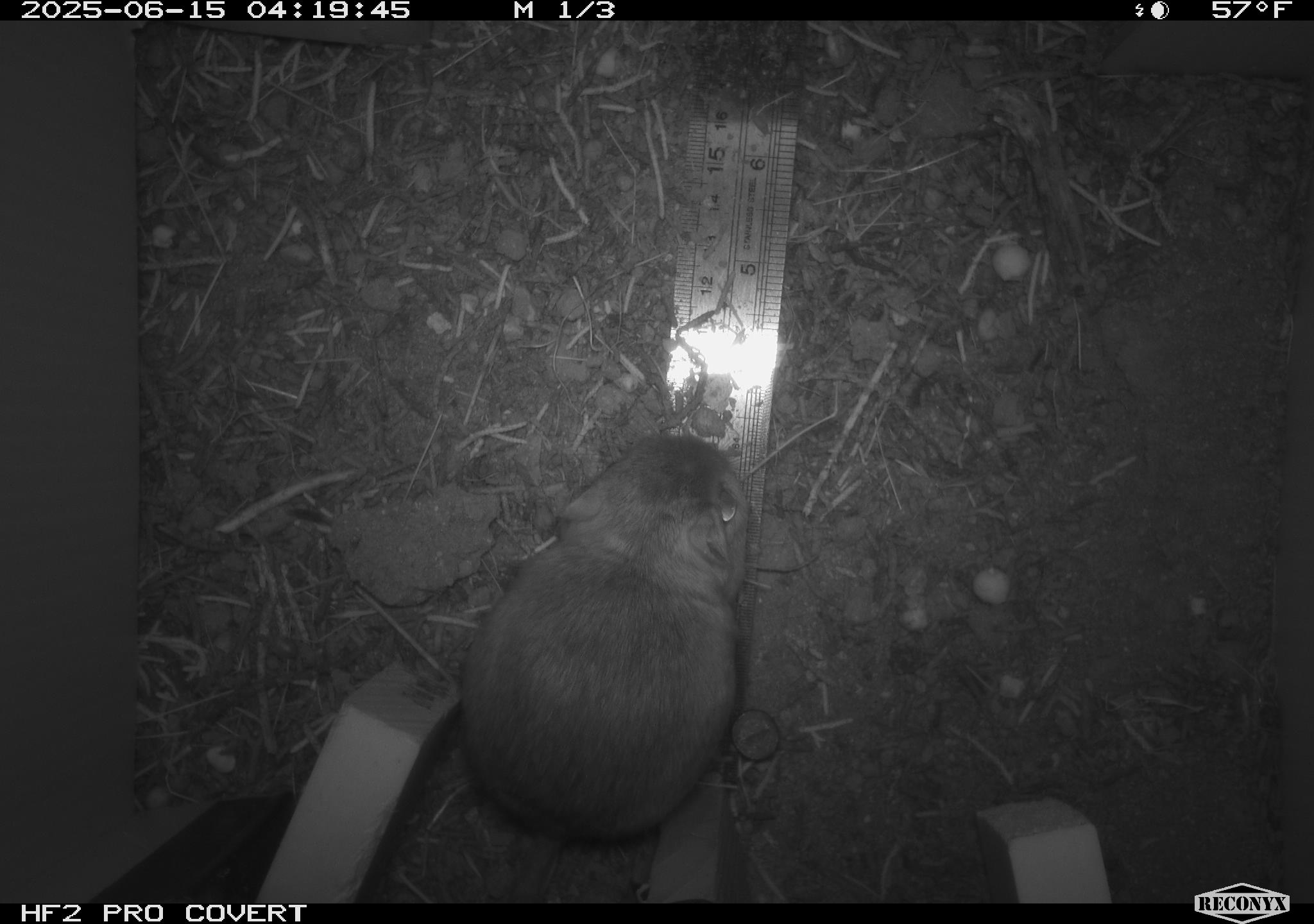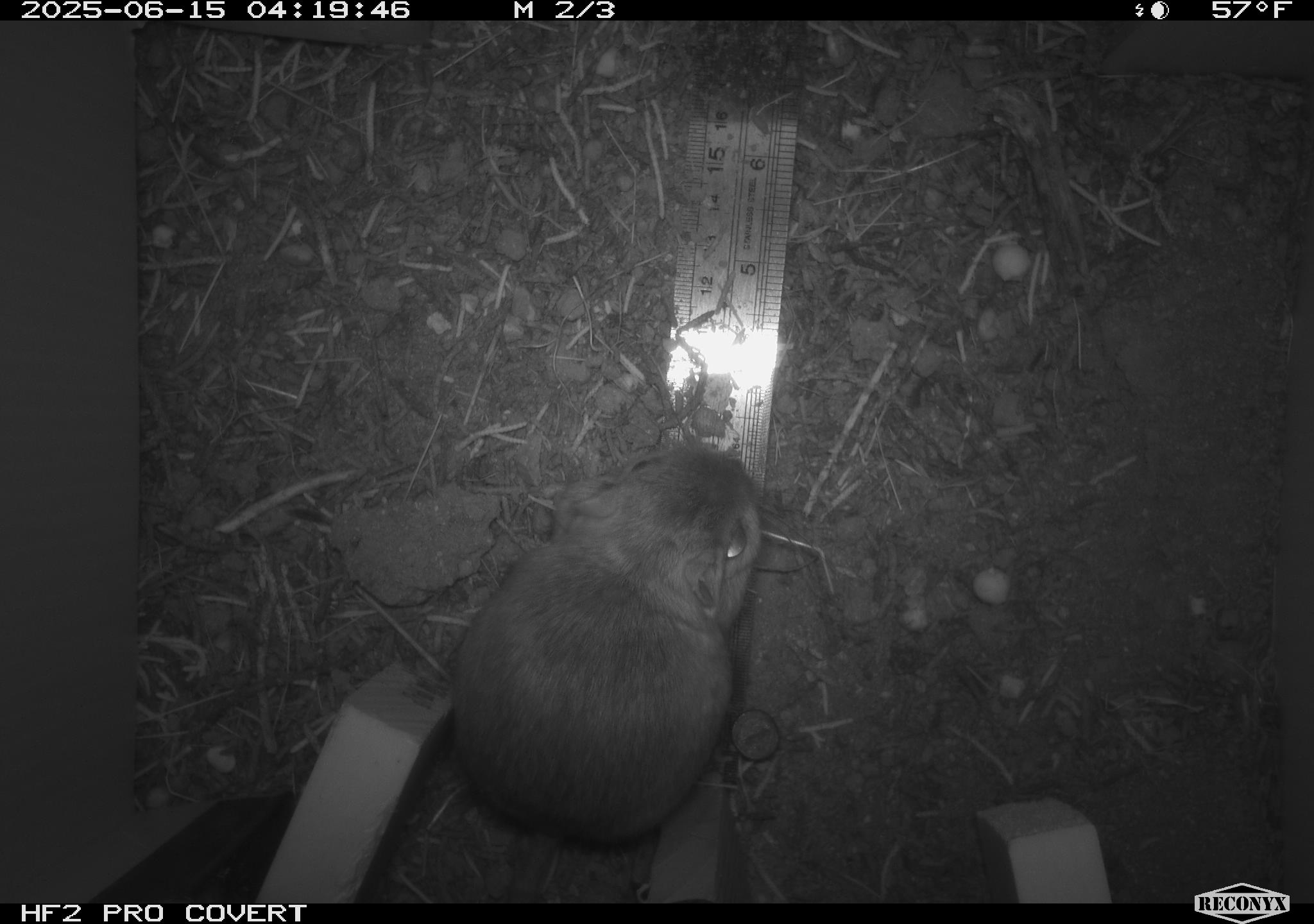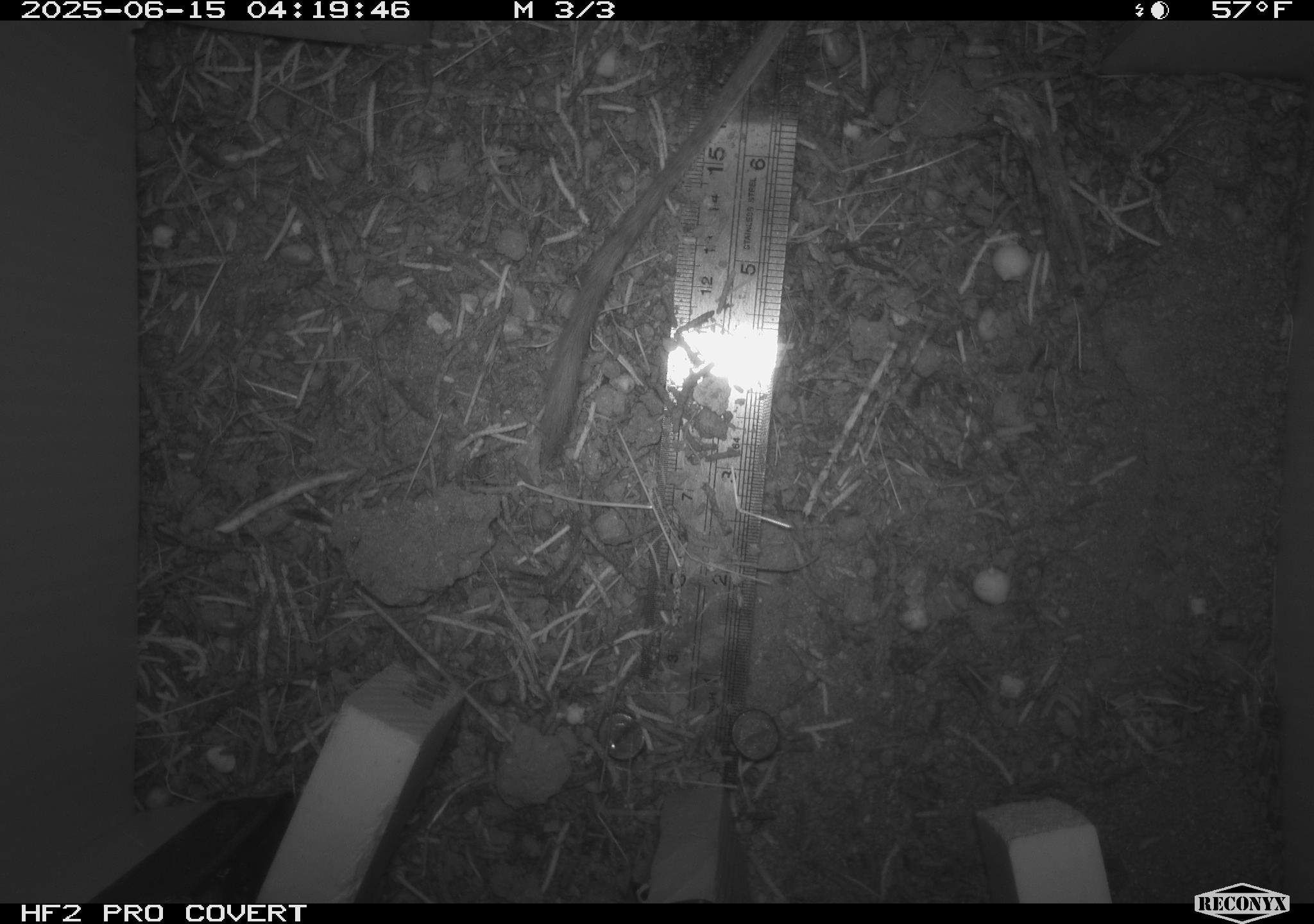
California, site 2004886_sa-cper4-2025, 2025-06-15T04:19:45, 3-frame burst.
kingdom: Animalia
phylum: Chordata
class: Mammalia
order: Rodentia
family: Heteromyidae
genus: Dipodomys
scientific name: Dipodomys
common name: kangaroo rats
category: dipodomys species